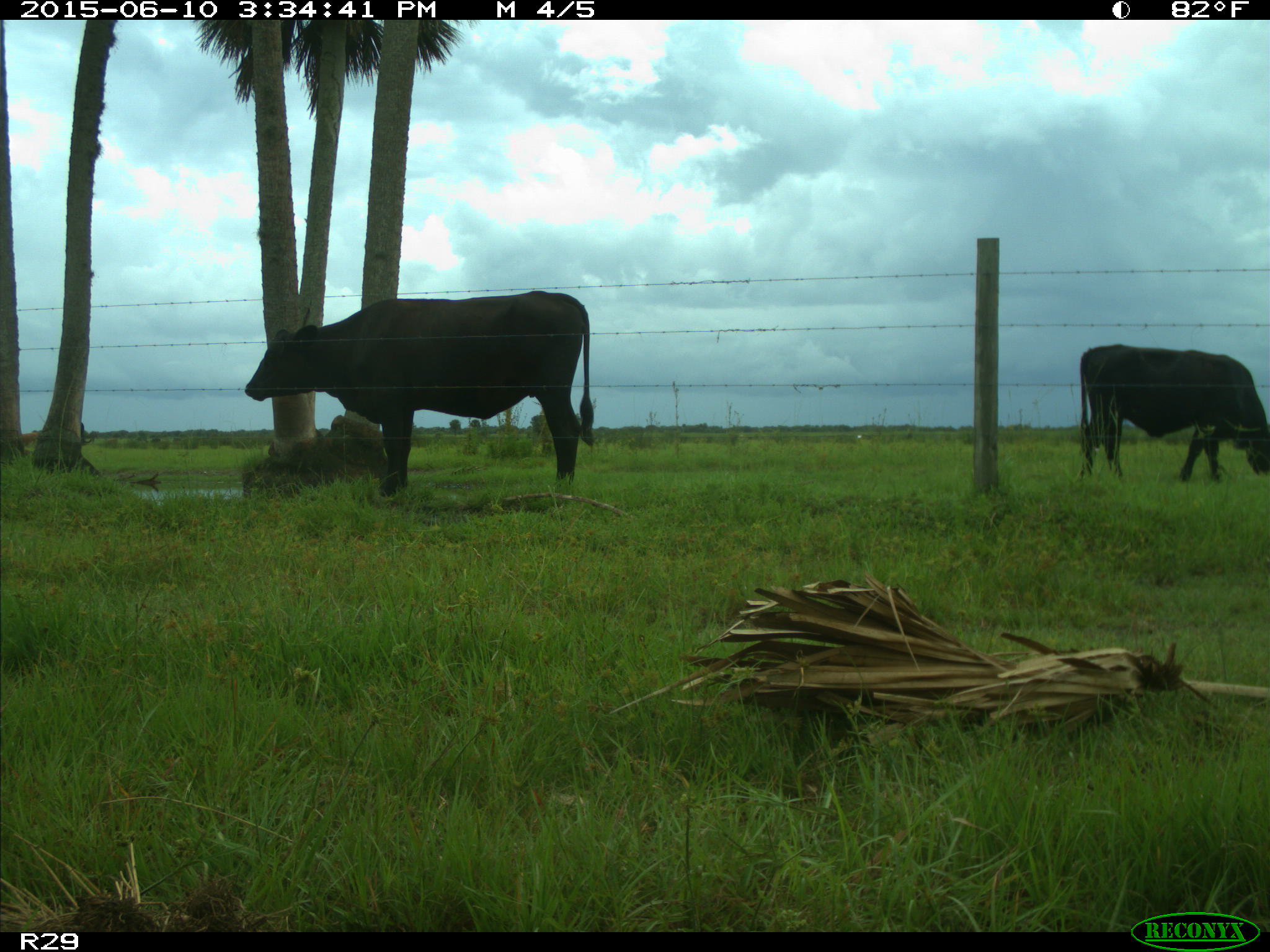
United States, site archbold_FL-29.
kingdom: Animalia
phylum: Chordata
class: Mammalia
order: Artiodactyla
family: Bovidae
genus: Bos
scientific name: Bos taurus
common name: domestic cow